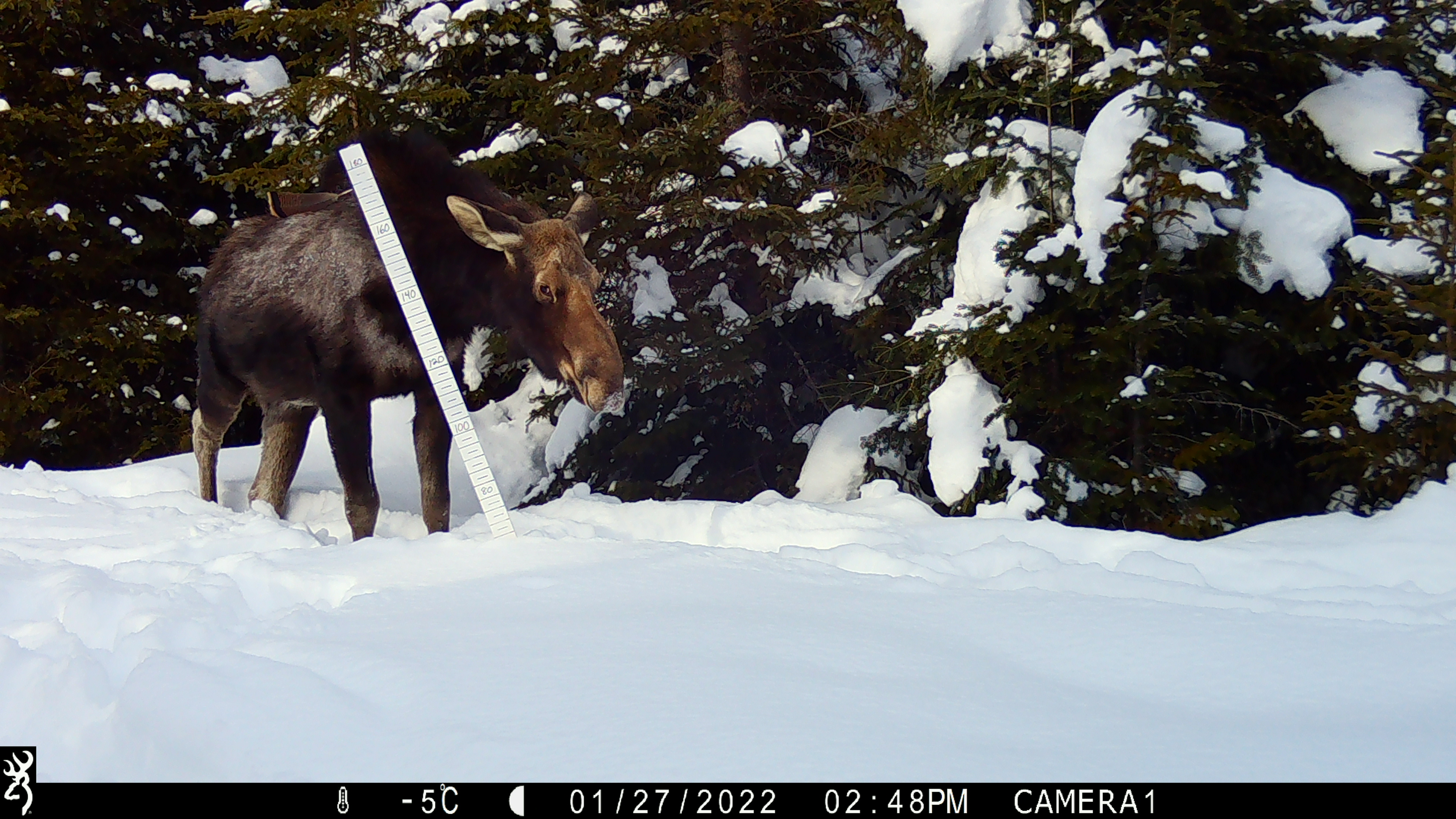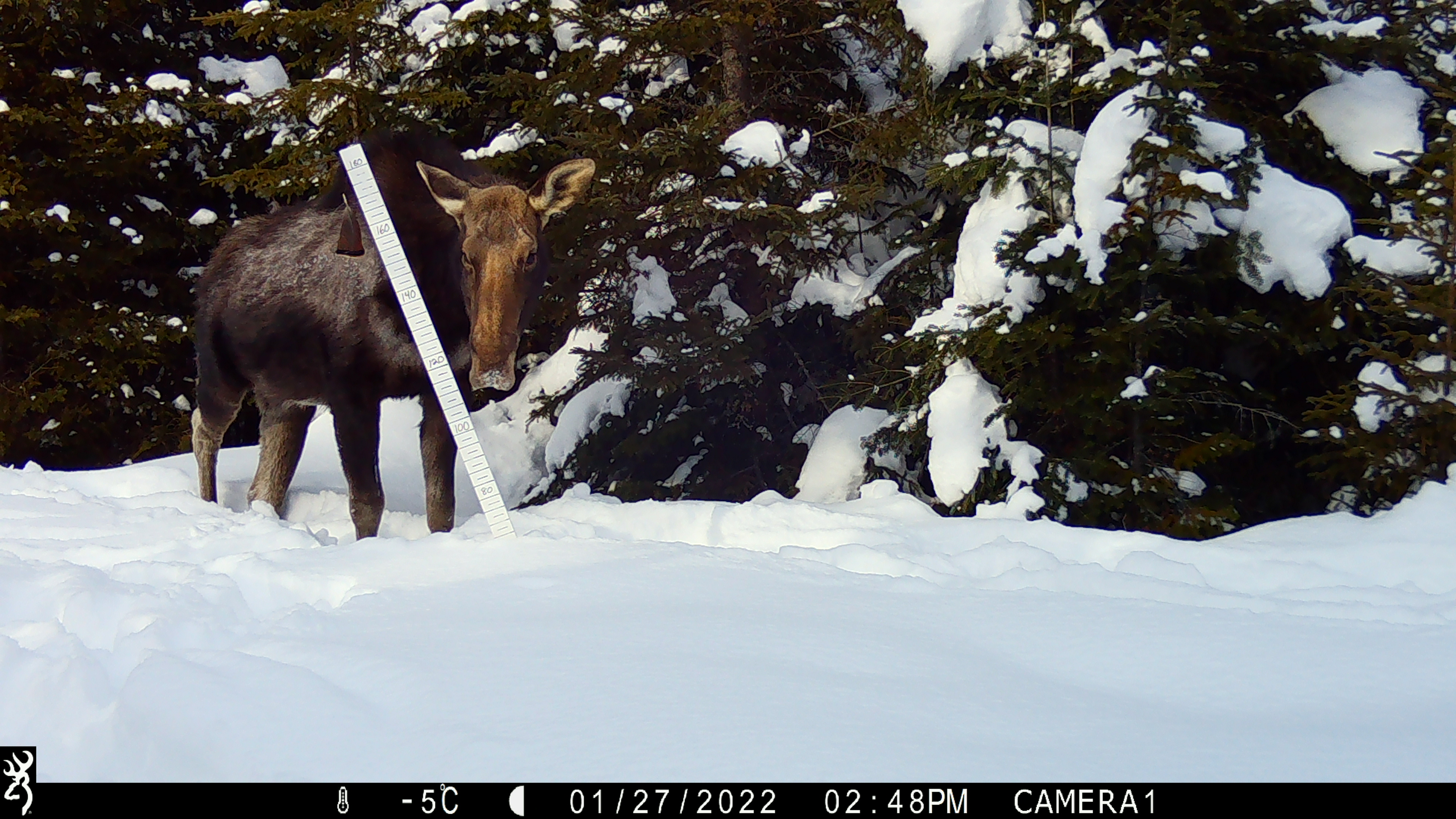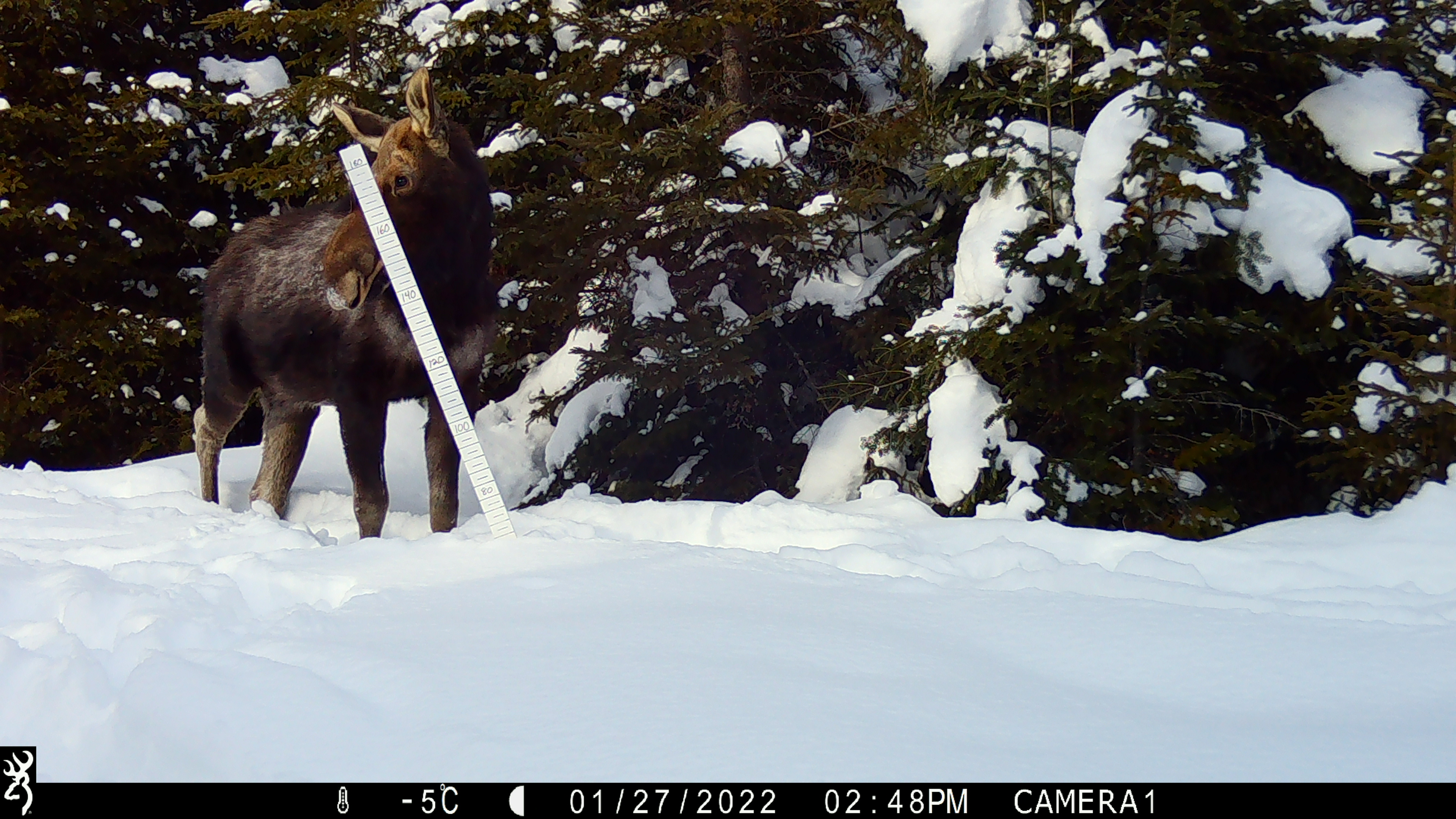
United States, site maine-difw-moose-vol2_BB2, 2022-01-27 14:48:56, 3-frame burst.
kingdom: Animalia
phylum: Chordata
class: Mammalia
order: Artiodactyla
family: Cervidae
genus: Alces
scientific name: Alces alces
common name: moose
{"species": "moose (Alces alces)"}